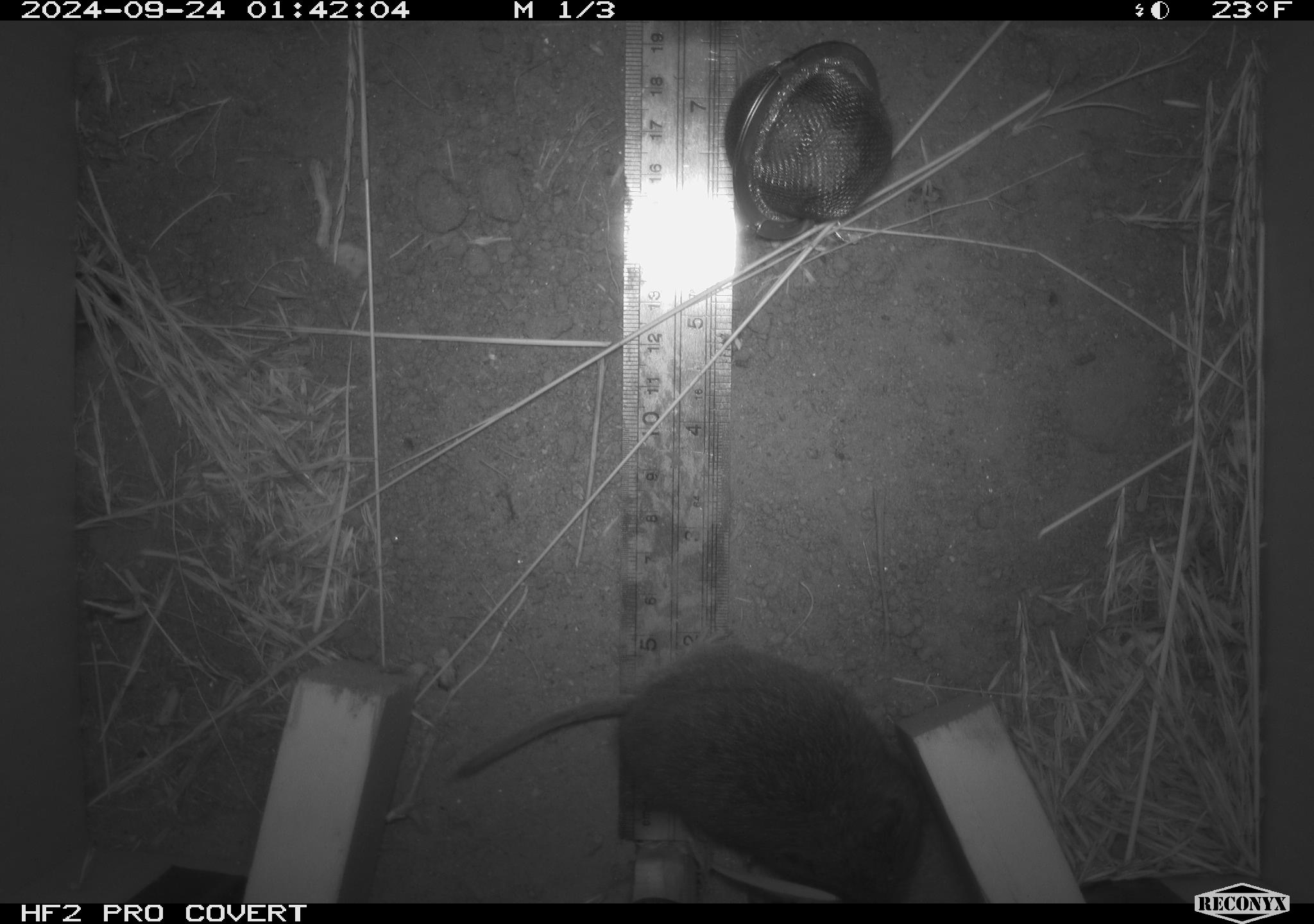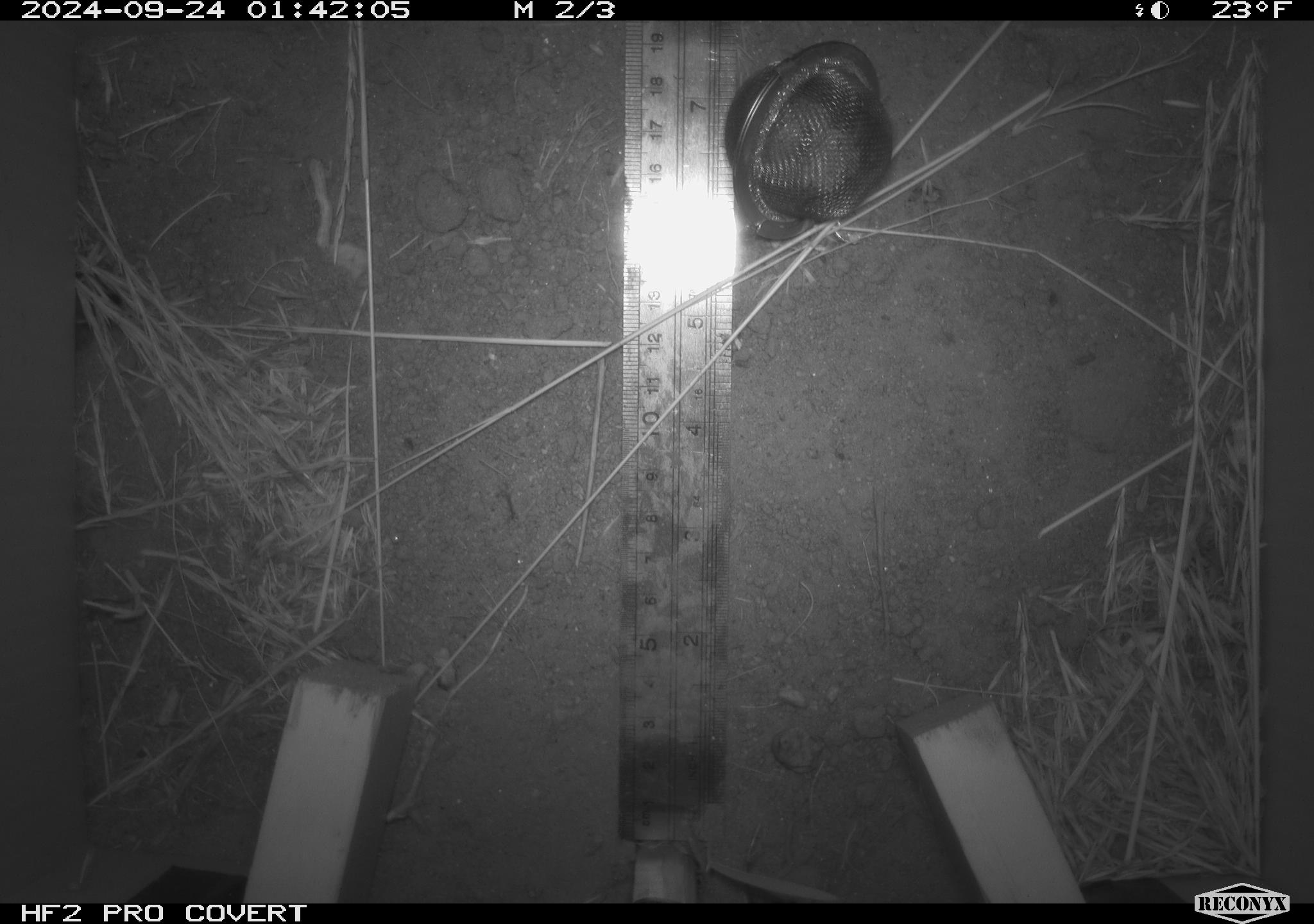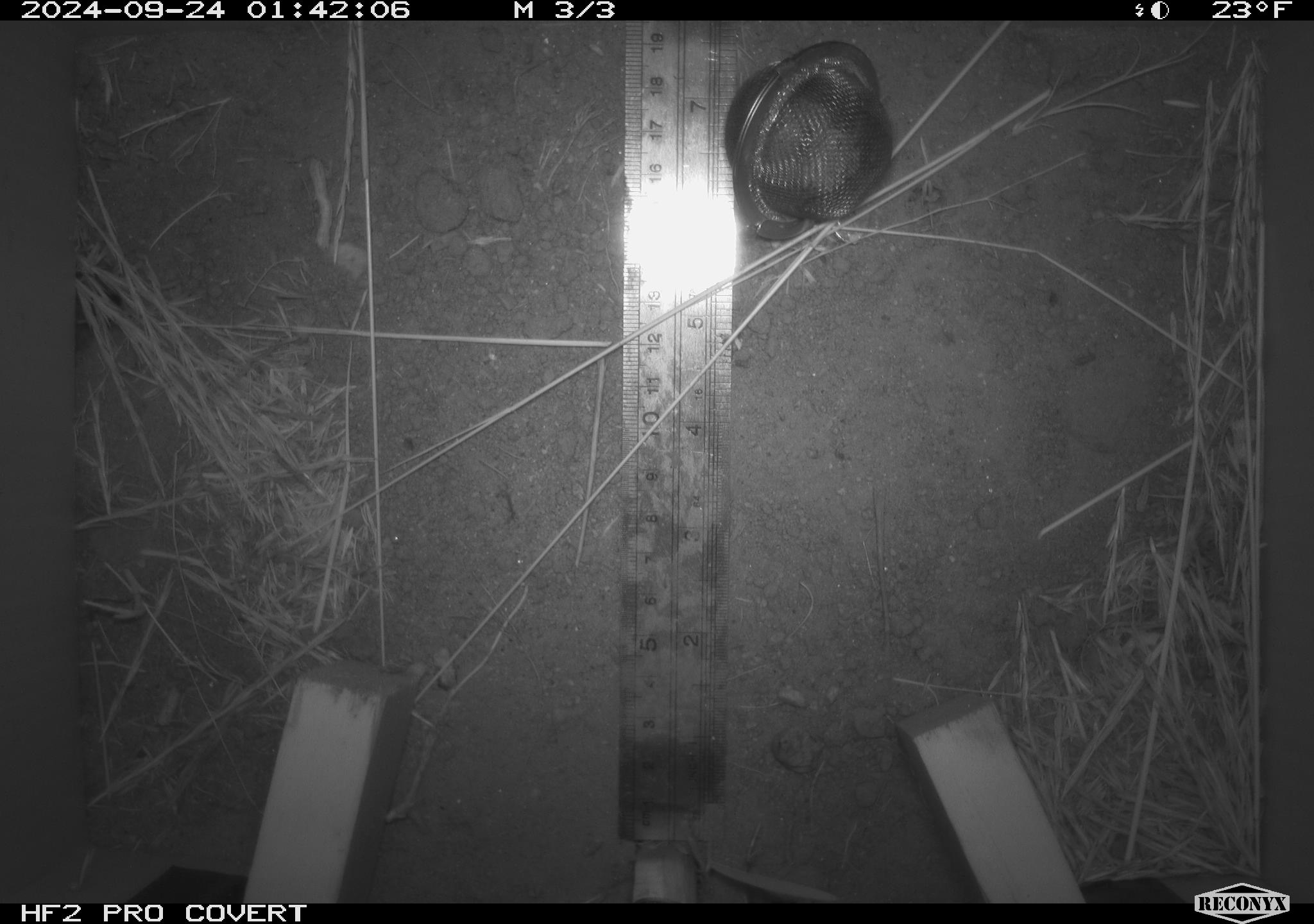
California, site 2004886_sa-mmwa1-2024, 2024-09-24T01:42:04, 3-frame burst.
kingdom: Animalia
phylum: Chordata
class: Mammalia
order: Rodentia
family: Cricetidae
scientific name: Arvicolinae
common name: voles, lemmings, and muskrats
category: arvicolinae subfamily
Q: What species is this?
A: Arvicolinae subfamily (voles, lemmings, and muskrats) (Arvicolinae).